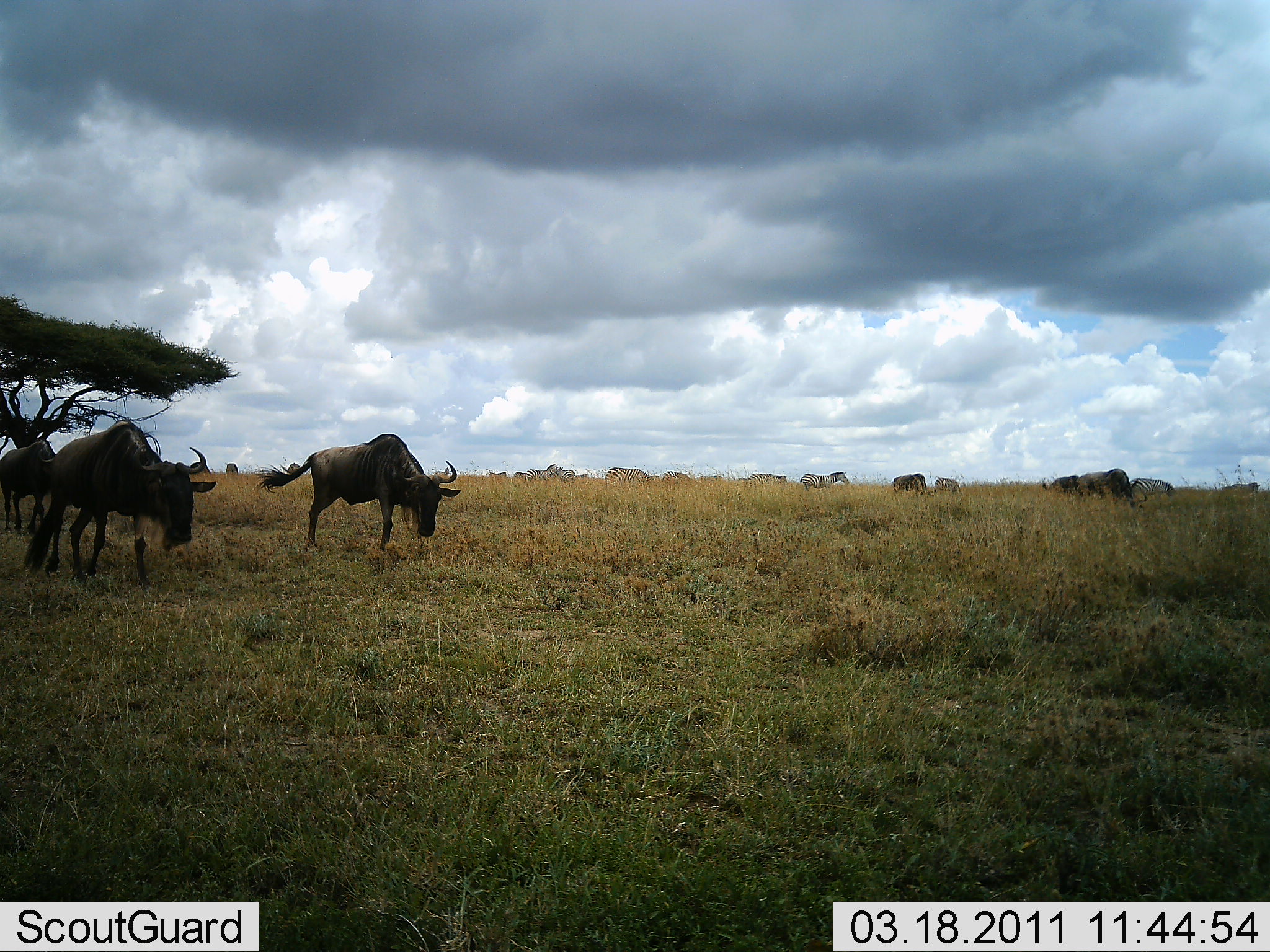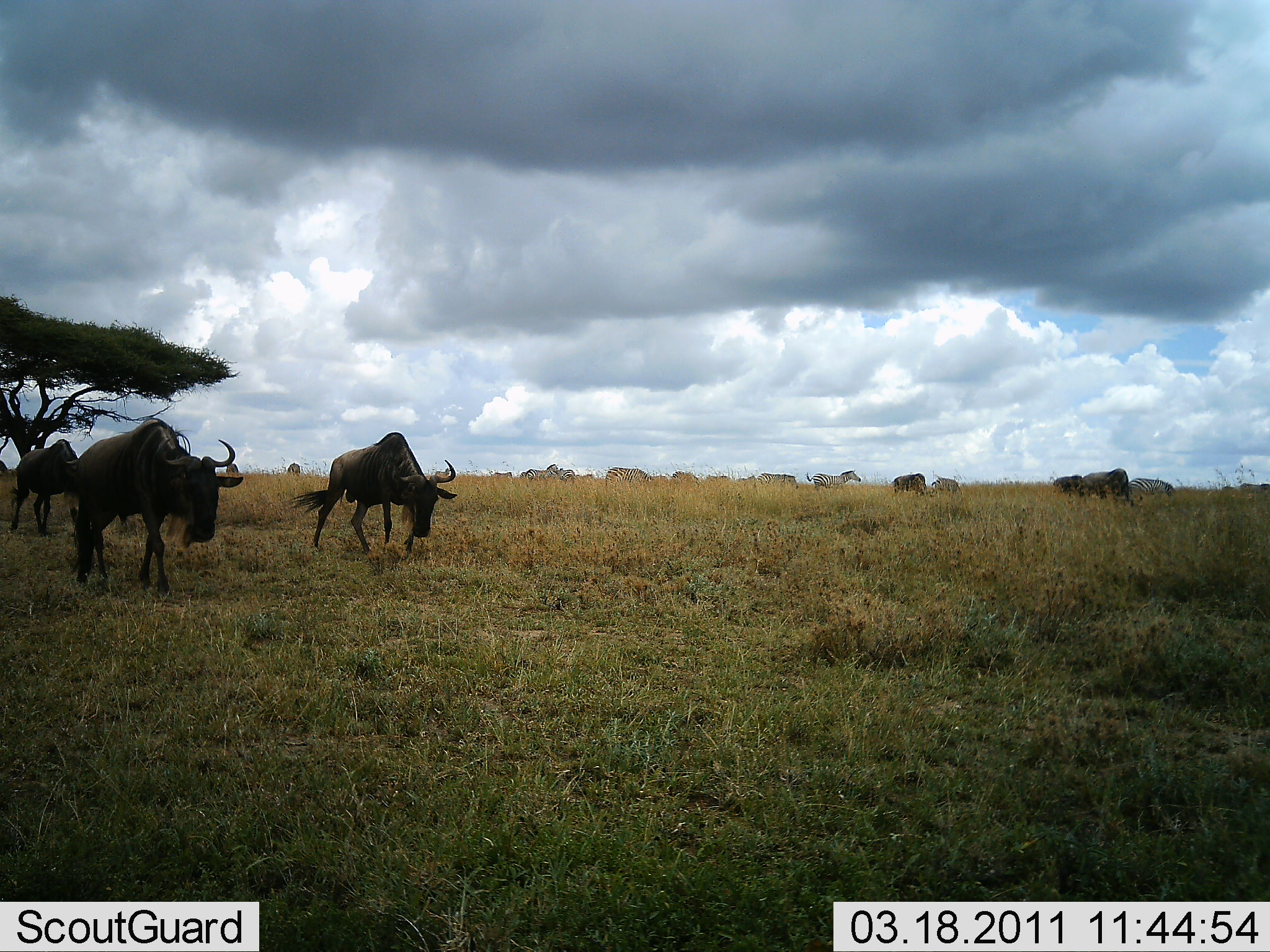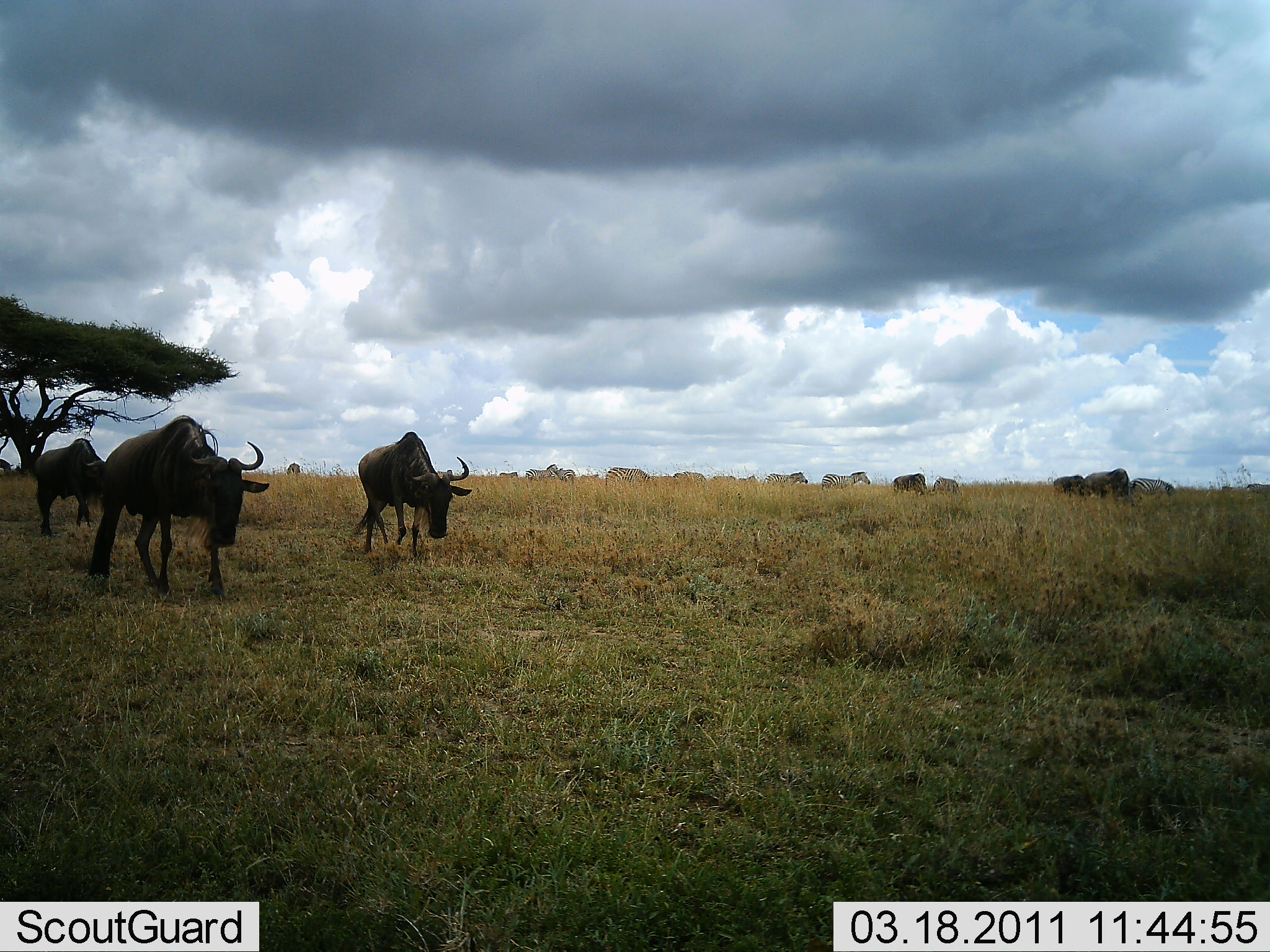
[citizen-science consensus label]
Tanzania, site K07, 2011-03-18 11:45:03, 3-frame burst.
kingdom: Animalia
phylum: Chordata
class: Mammalia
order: Artiodactyla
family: Bovidae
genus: Connochaetes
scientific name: Connochaetes taurinus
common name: blue wildebeest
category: wildebeest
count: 6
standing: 21%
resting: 0%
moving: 79%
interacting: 0%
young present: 0%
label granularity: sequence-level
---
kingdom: Animalia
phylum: Chordata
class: Mammalia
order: Perissodactyla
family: Equidae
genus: Equus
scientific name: Equus quagga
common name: plains zebra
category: zebra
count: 8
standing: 27%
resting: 0%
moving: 91%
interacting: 0%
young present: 0%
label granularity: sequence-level